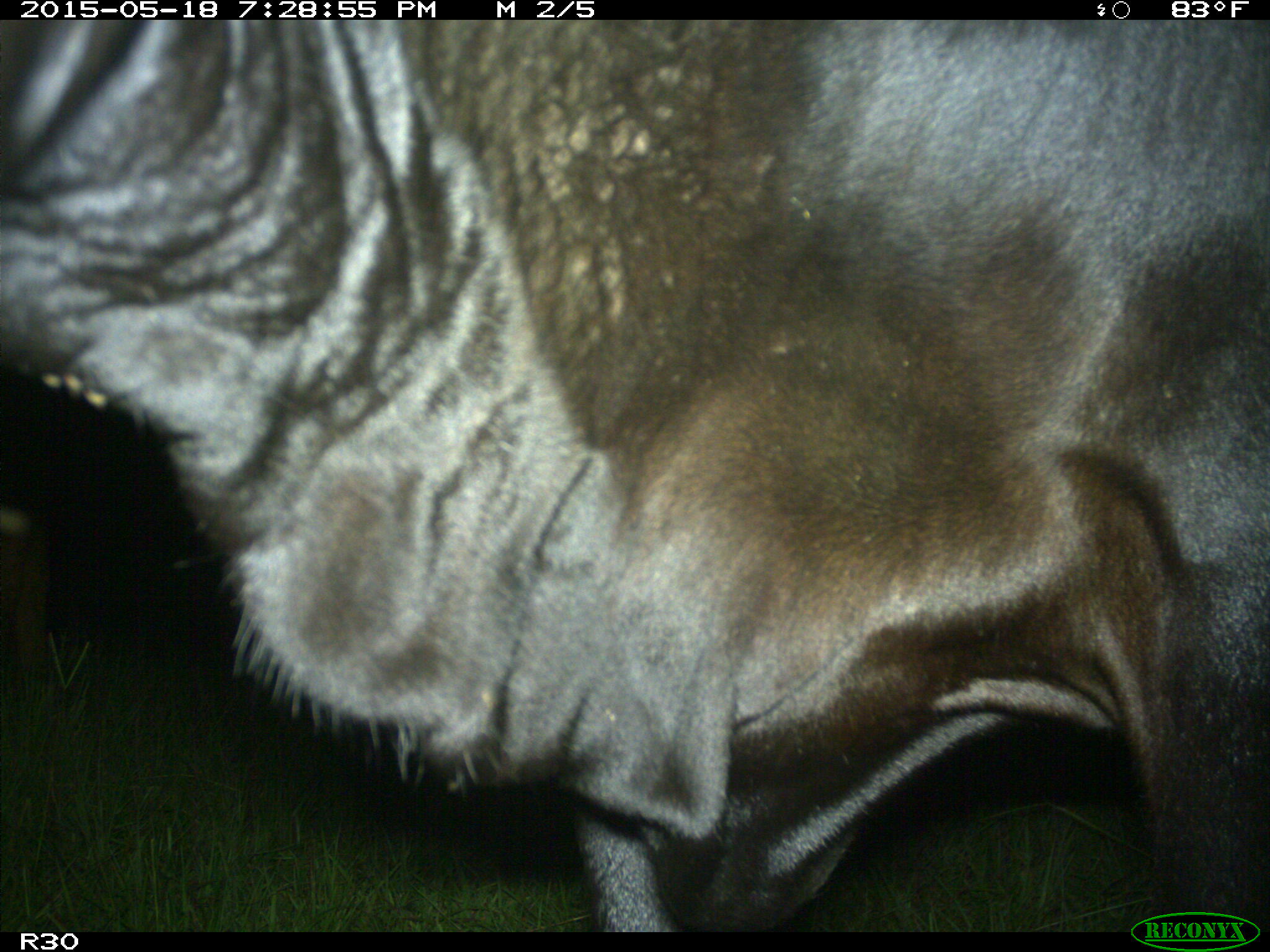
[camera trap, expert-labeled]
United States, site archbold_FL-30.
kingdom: Animalia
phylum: Chordata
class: Mammalia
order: Artiodactyla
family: Bovidae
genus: Bos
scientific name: Bos taurus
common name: domestic cow